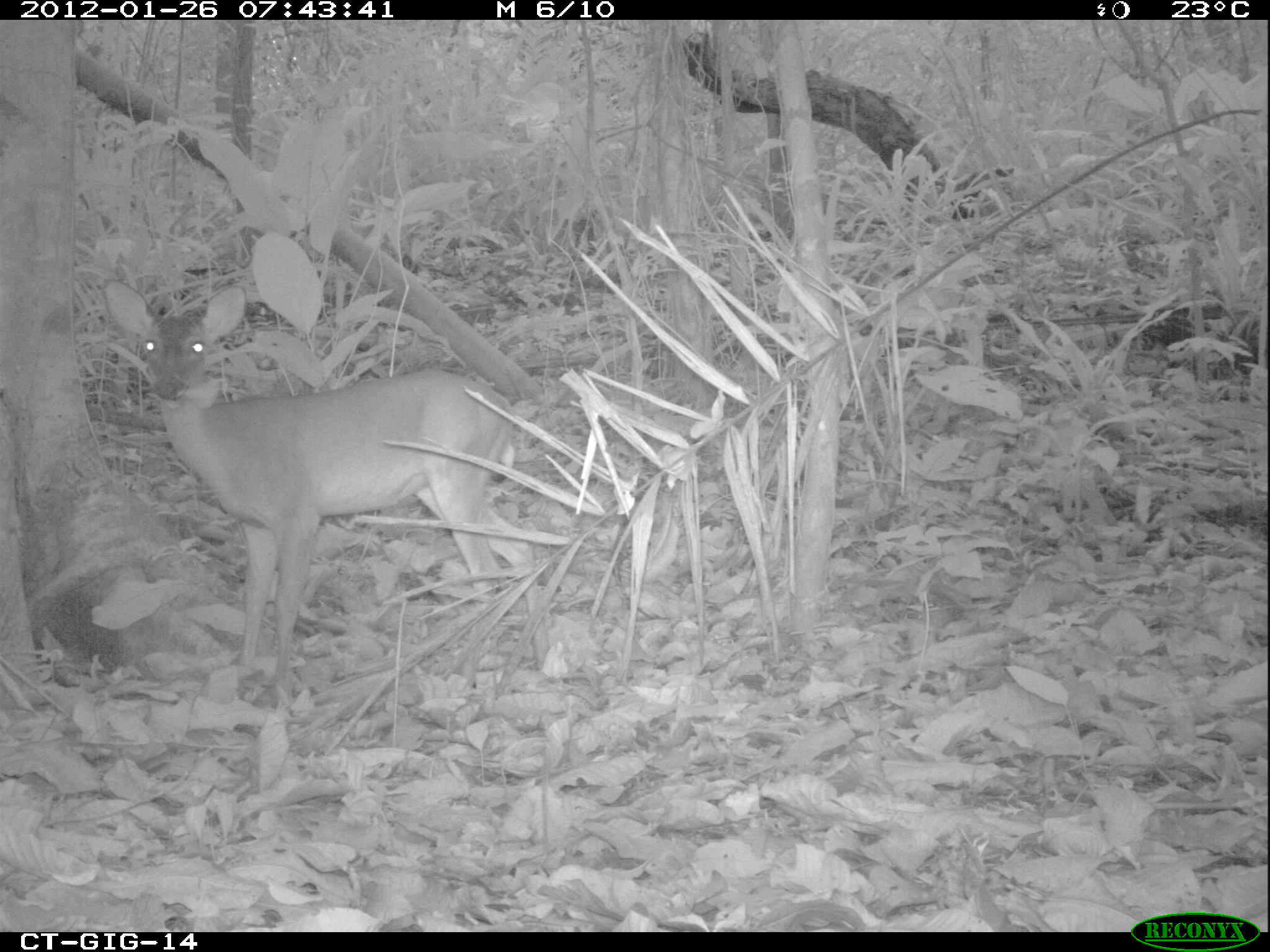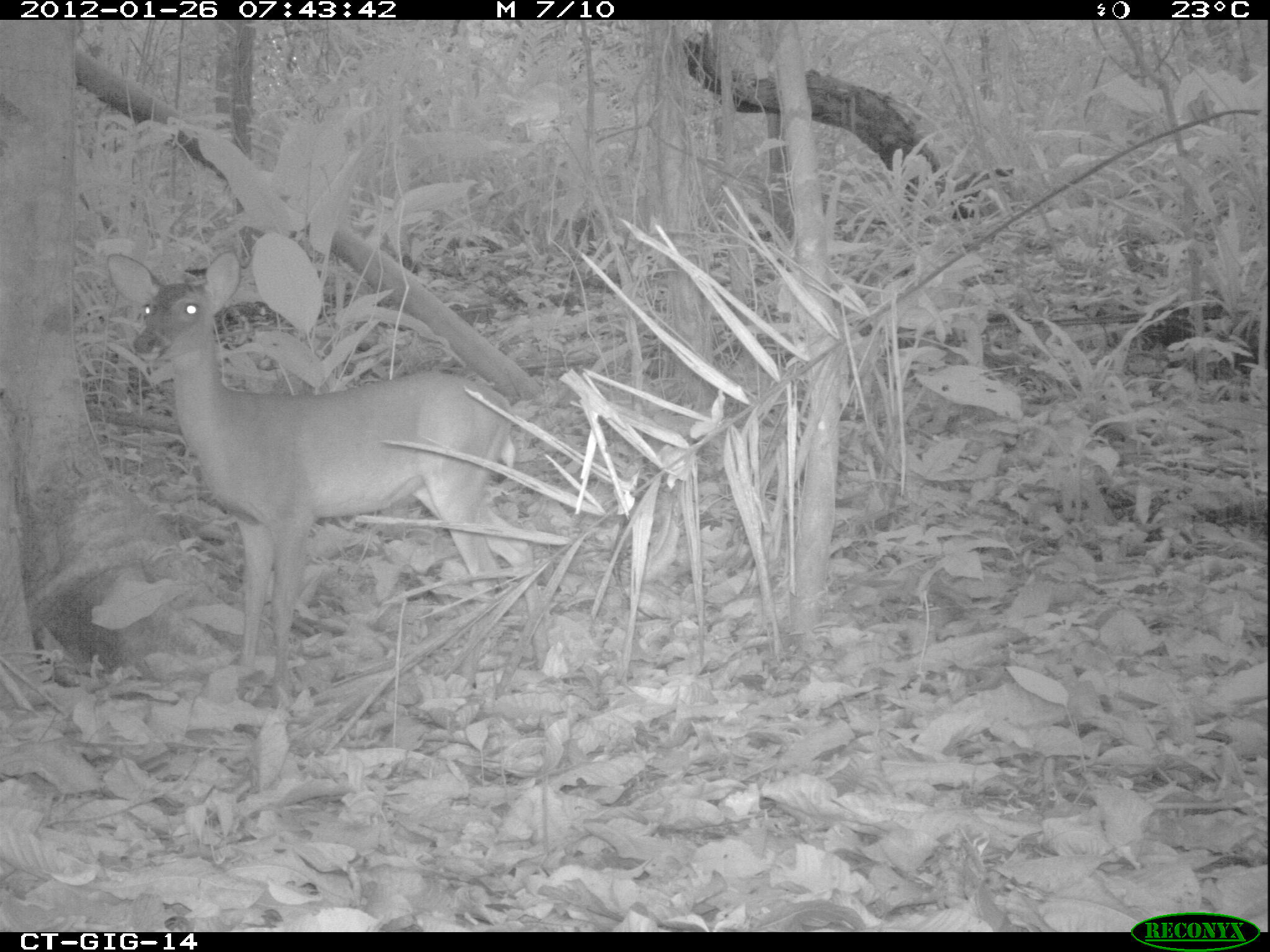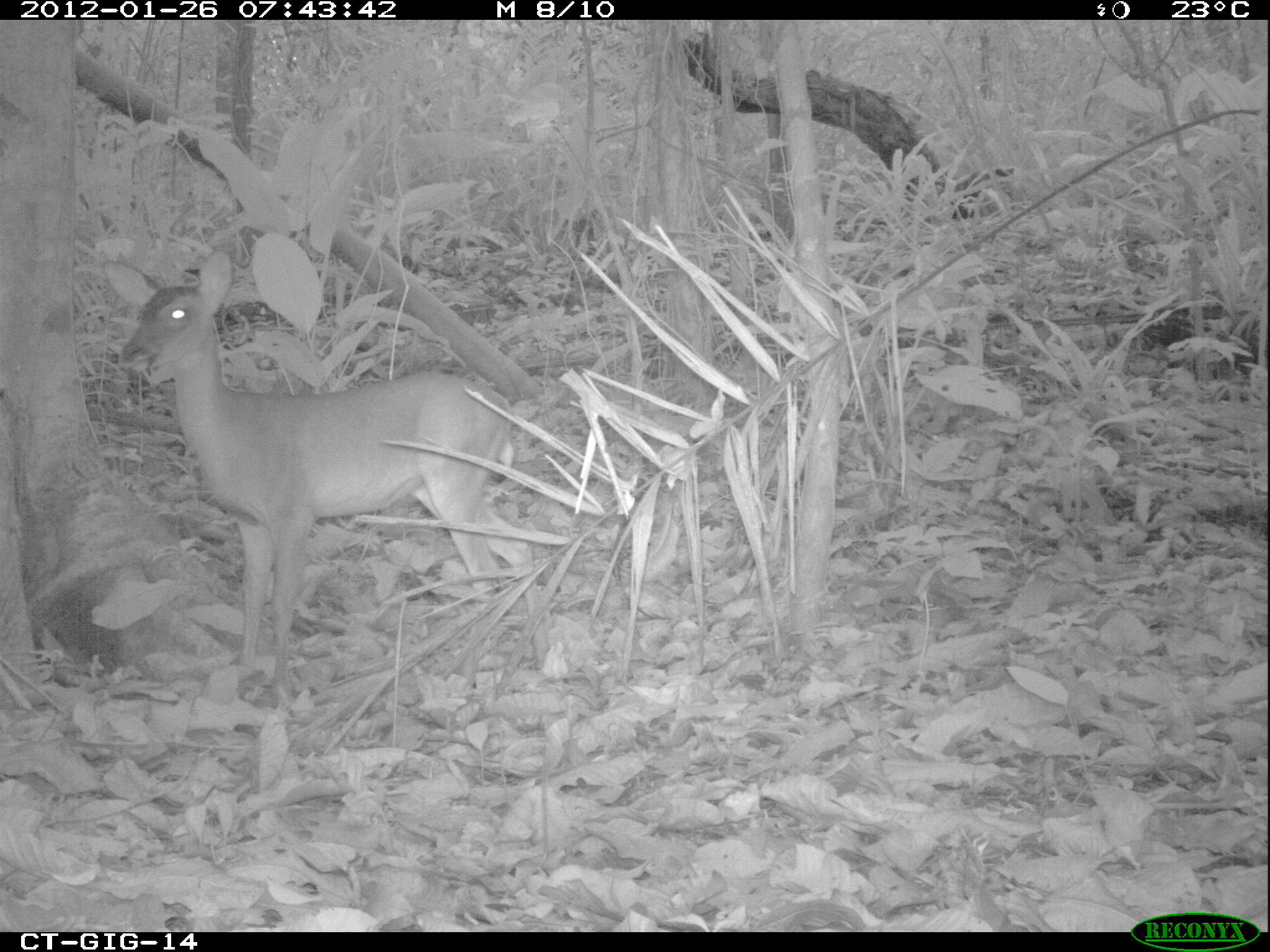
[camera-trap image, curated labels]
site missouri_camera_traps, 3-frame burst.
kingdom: Animalia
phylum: Chordata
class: Mammalia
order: Artiodactyla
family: Cervidae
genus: Odocoileus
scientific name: Odocoileus virginianus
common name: white-tailed deer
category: white tailed deer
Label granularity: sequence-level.